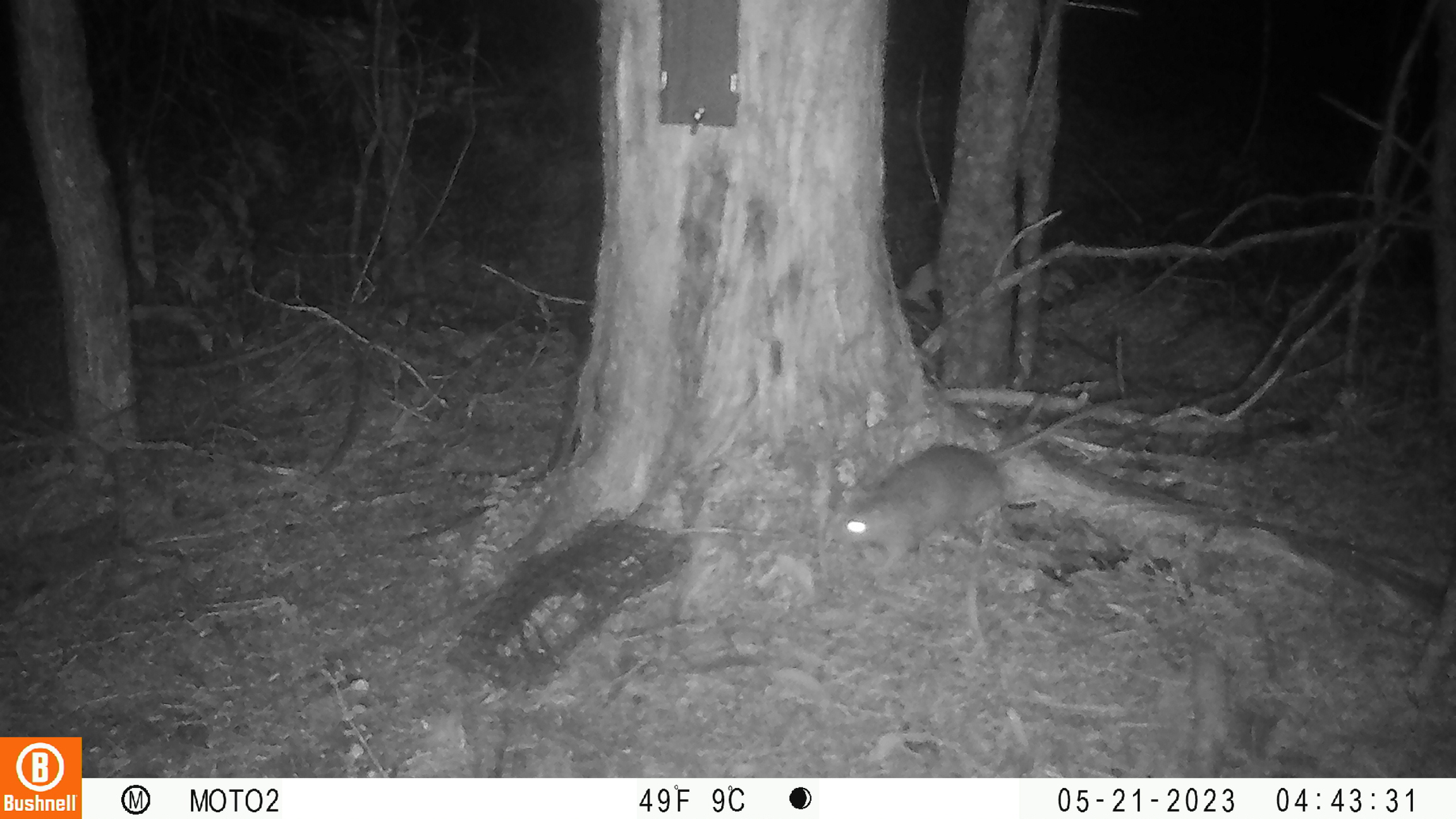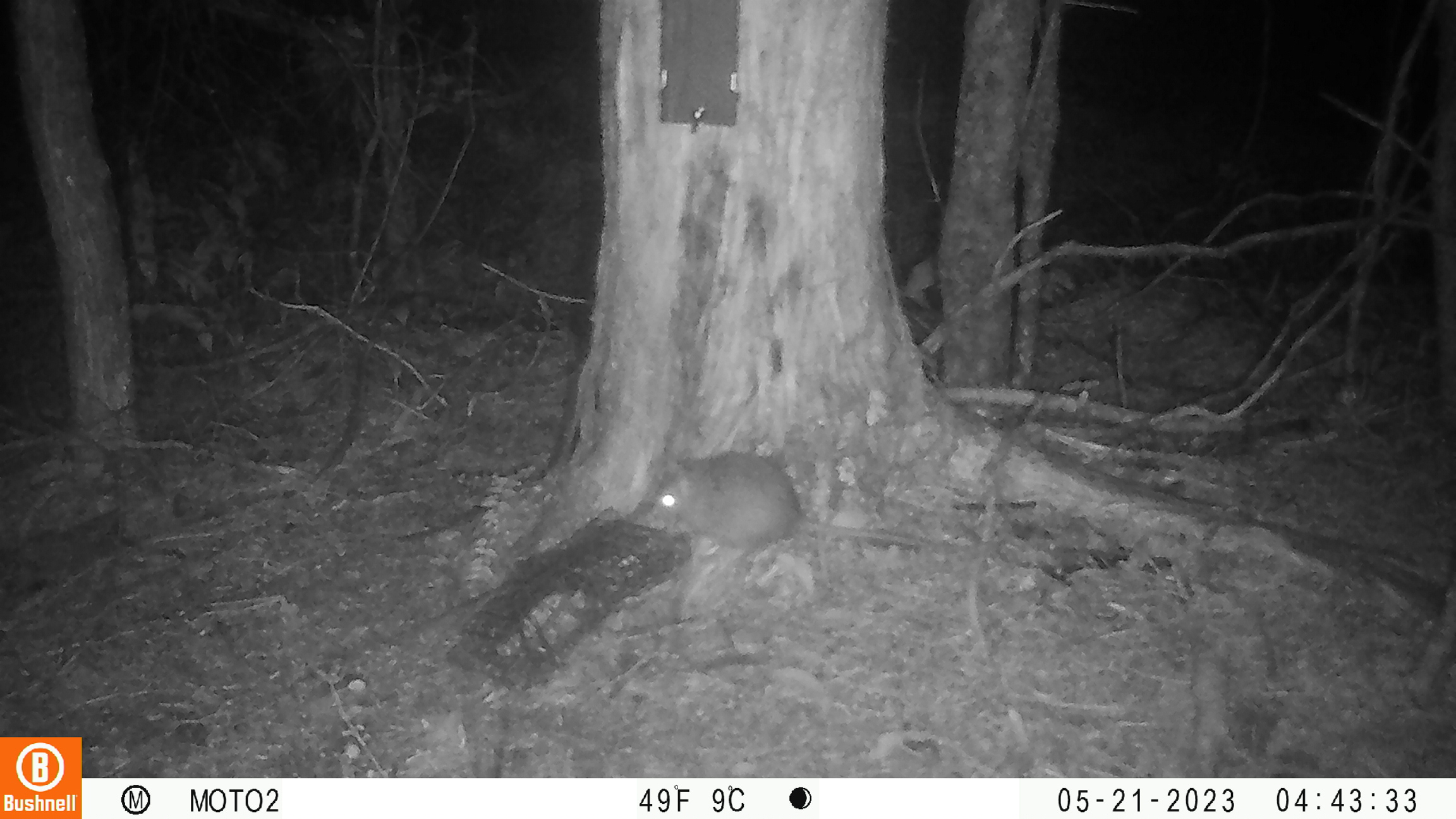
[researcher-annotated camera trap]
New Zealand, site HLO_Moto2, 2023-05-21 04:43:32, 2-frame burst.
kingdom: Animalia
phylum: Chordata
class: Mammalia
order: Rodentia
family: Muridae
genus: Rattus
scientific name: Rattus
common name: rat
Rat (Rattus).